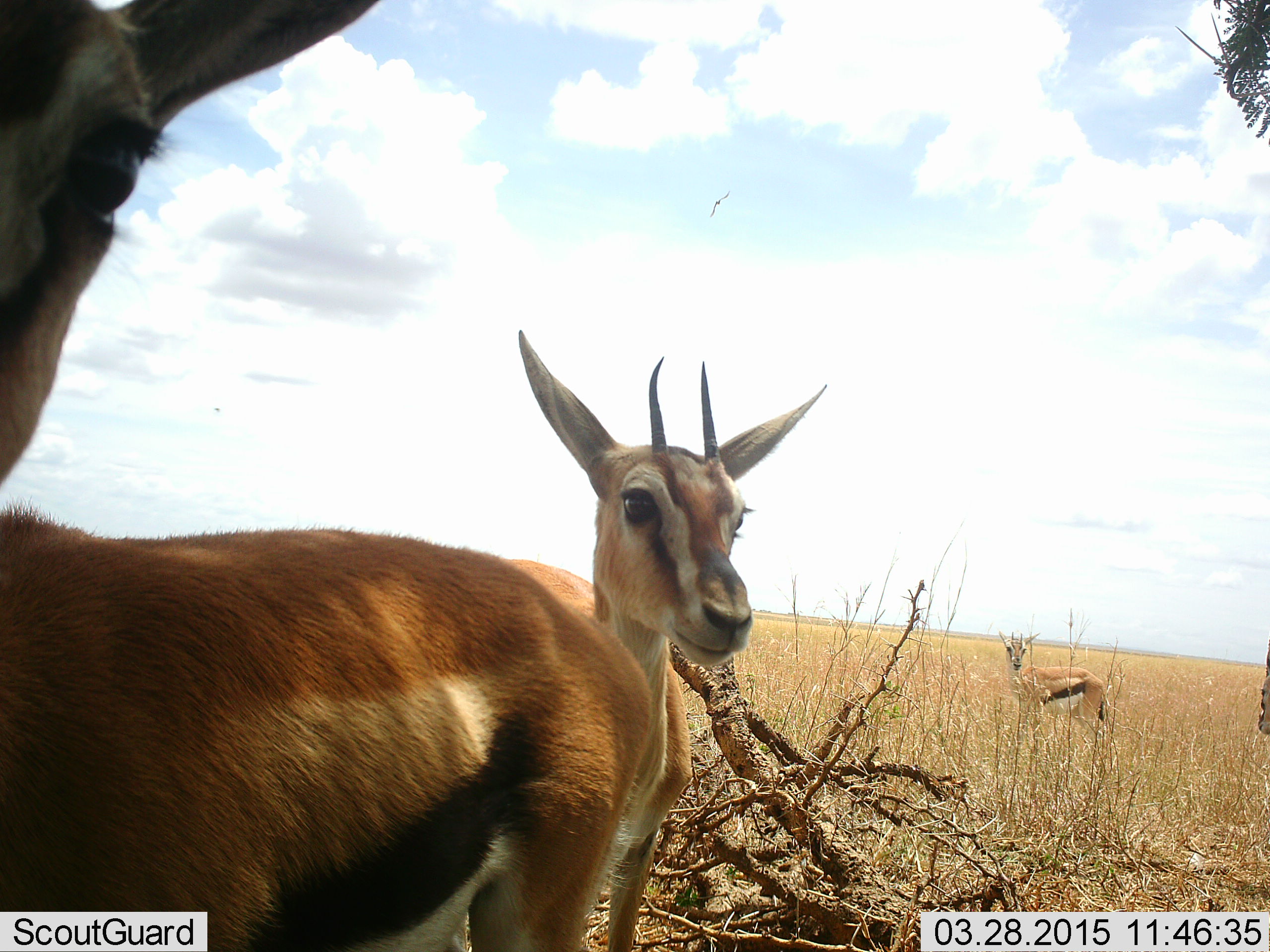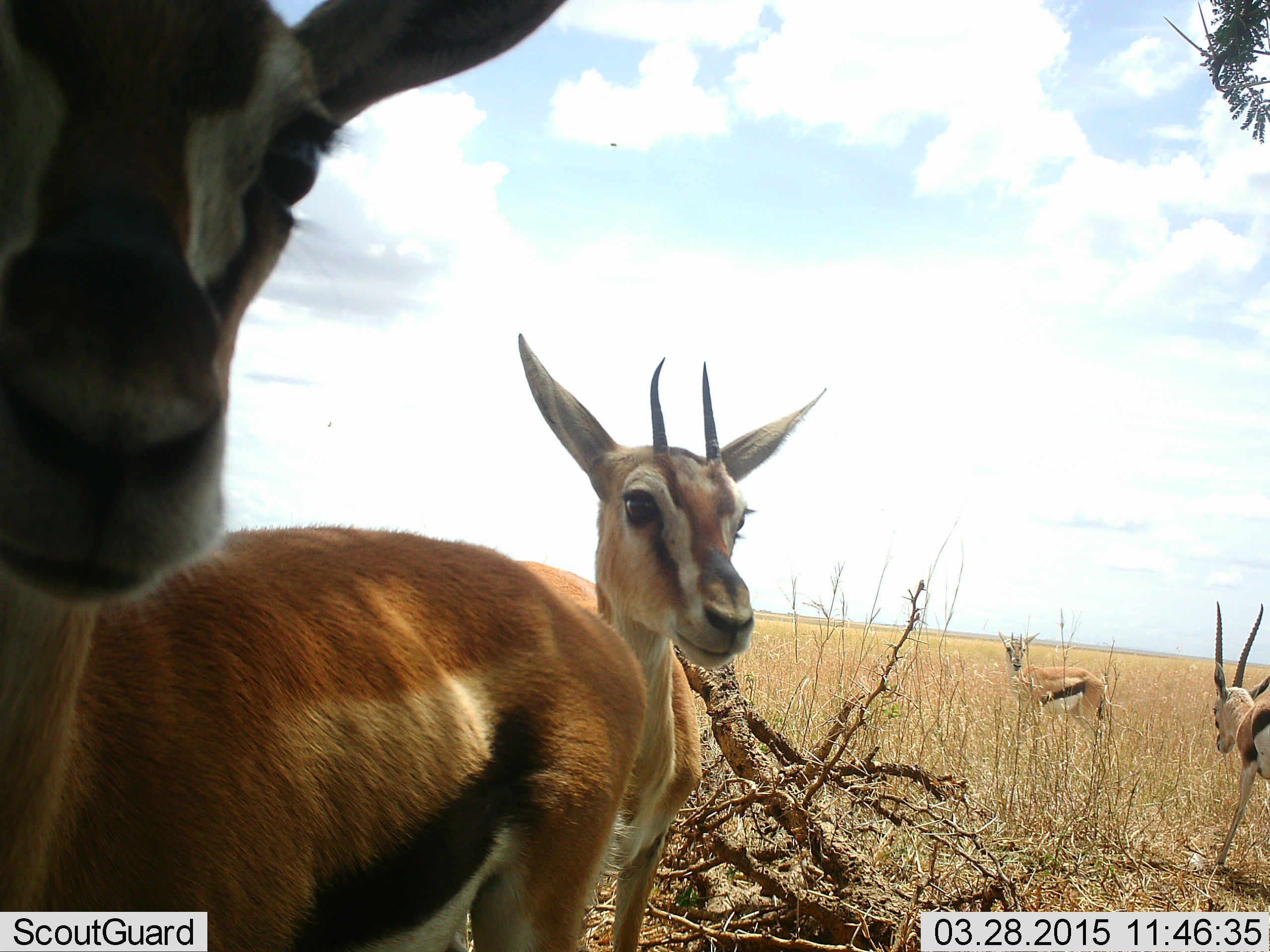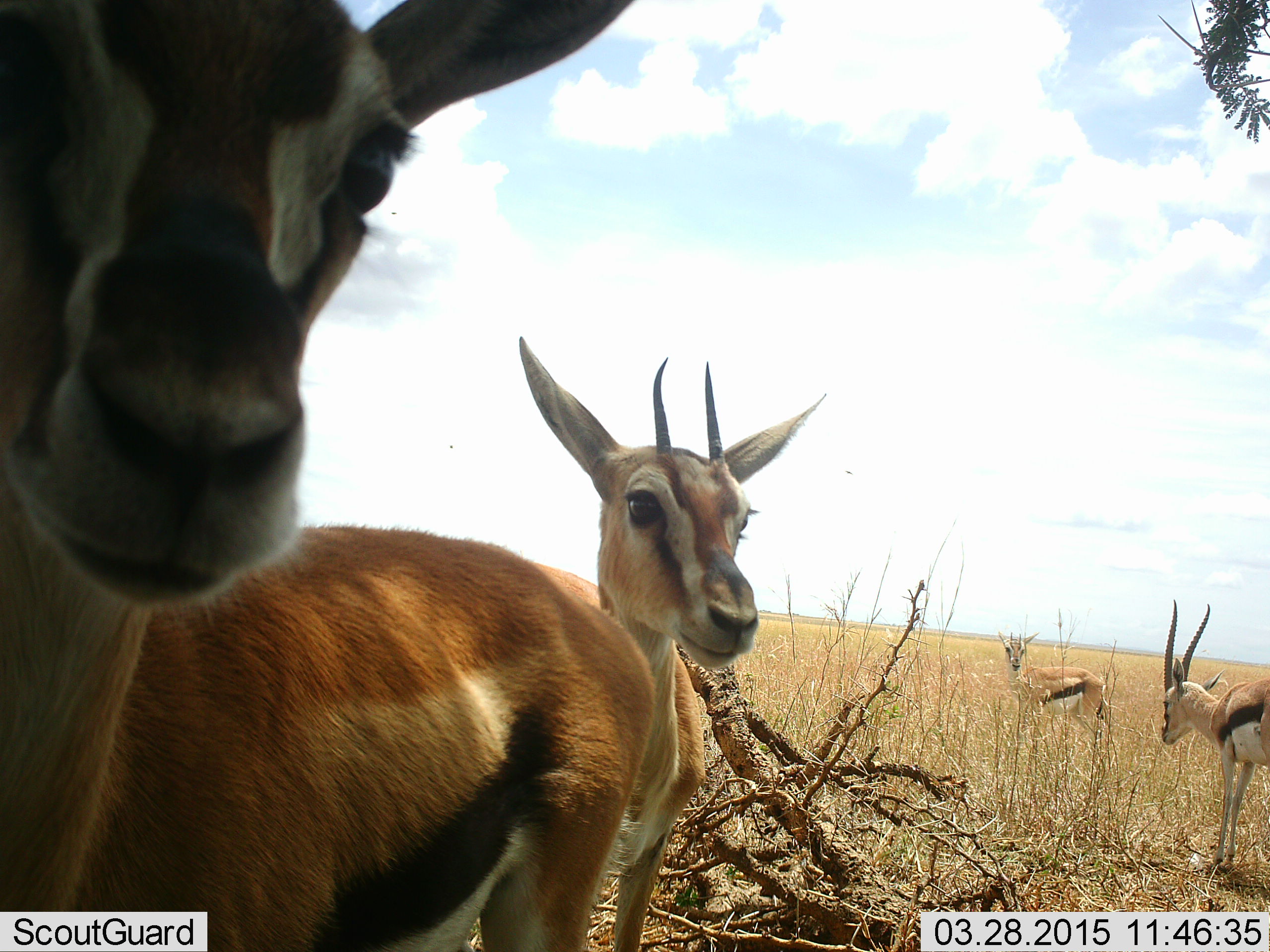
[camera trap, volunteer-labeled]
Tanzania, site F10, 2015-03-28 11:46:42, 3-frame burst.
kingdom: Animalia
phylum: Chordata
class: Mammalia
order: Artiodactyla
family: Bovidae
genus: Eudorcas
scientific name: Eudorcas thomsonii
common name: thomson's gazelle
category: gazellethomsons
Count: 4.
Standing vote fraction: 80%.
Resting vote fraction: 10%.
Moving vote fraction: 60%.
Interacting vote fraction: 10%.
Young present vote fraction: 0%.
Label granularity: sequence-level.